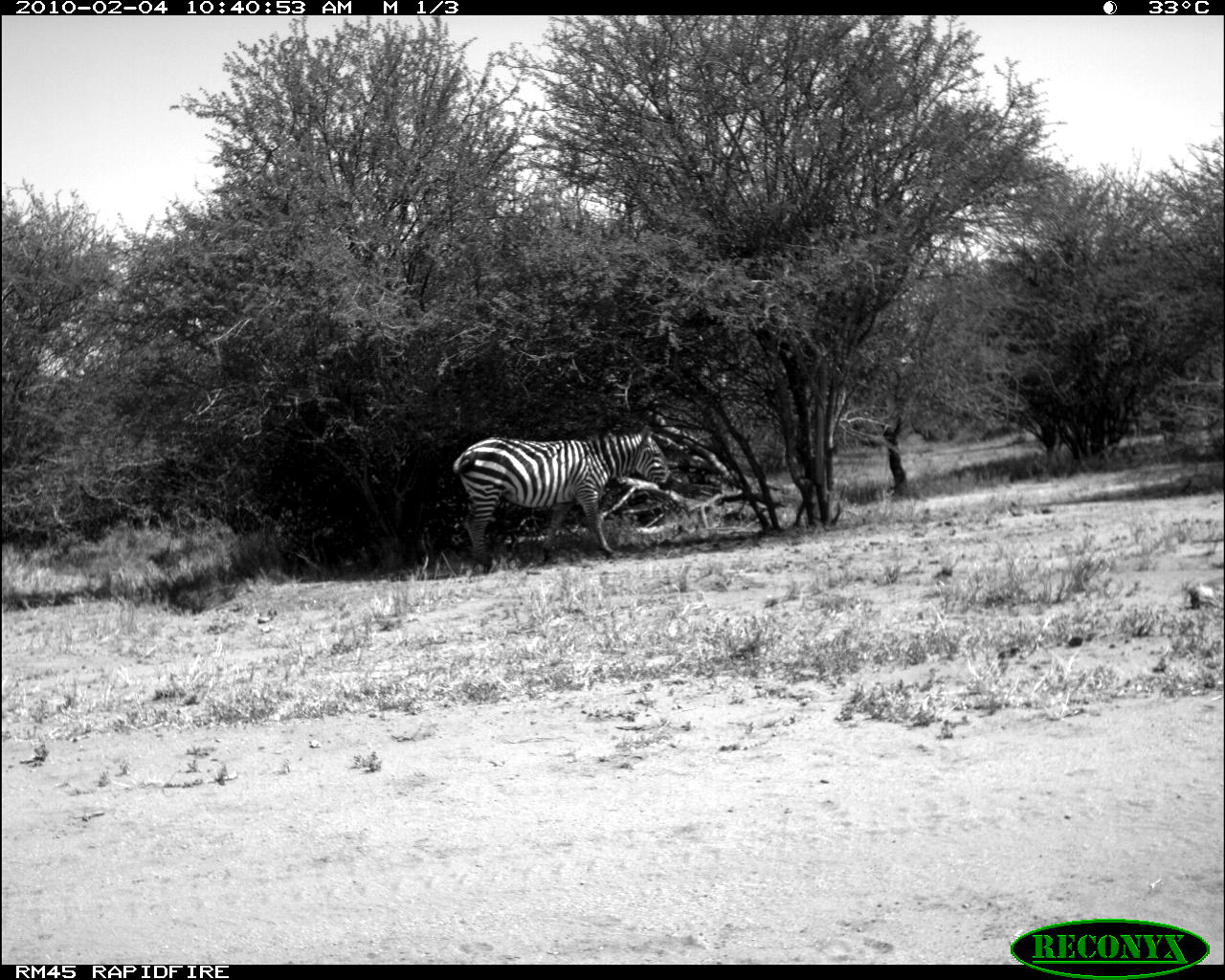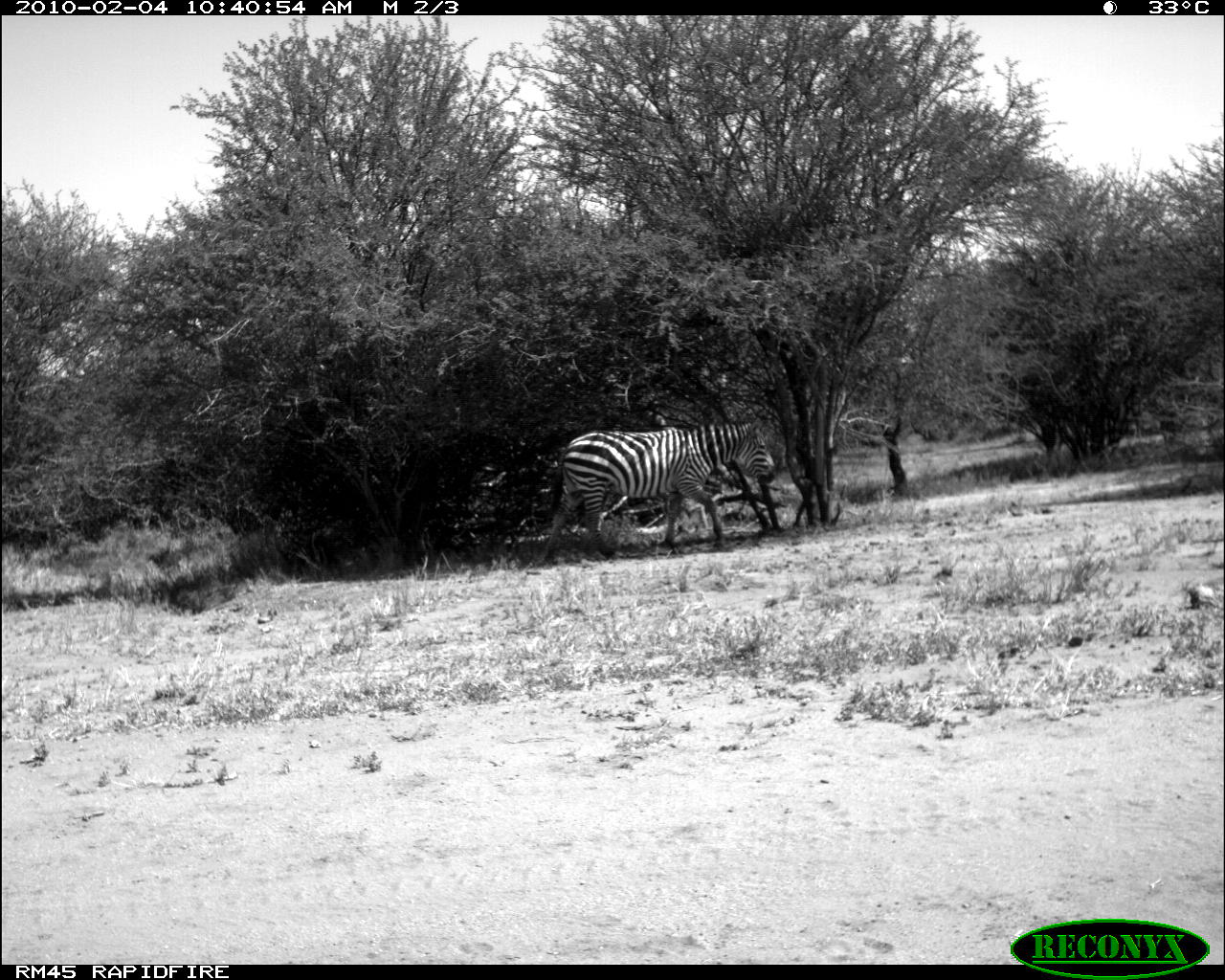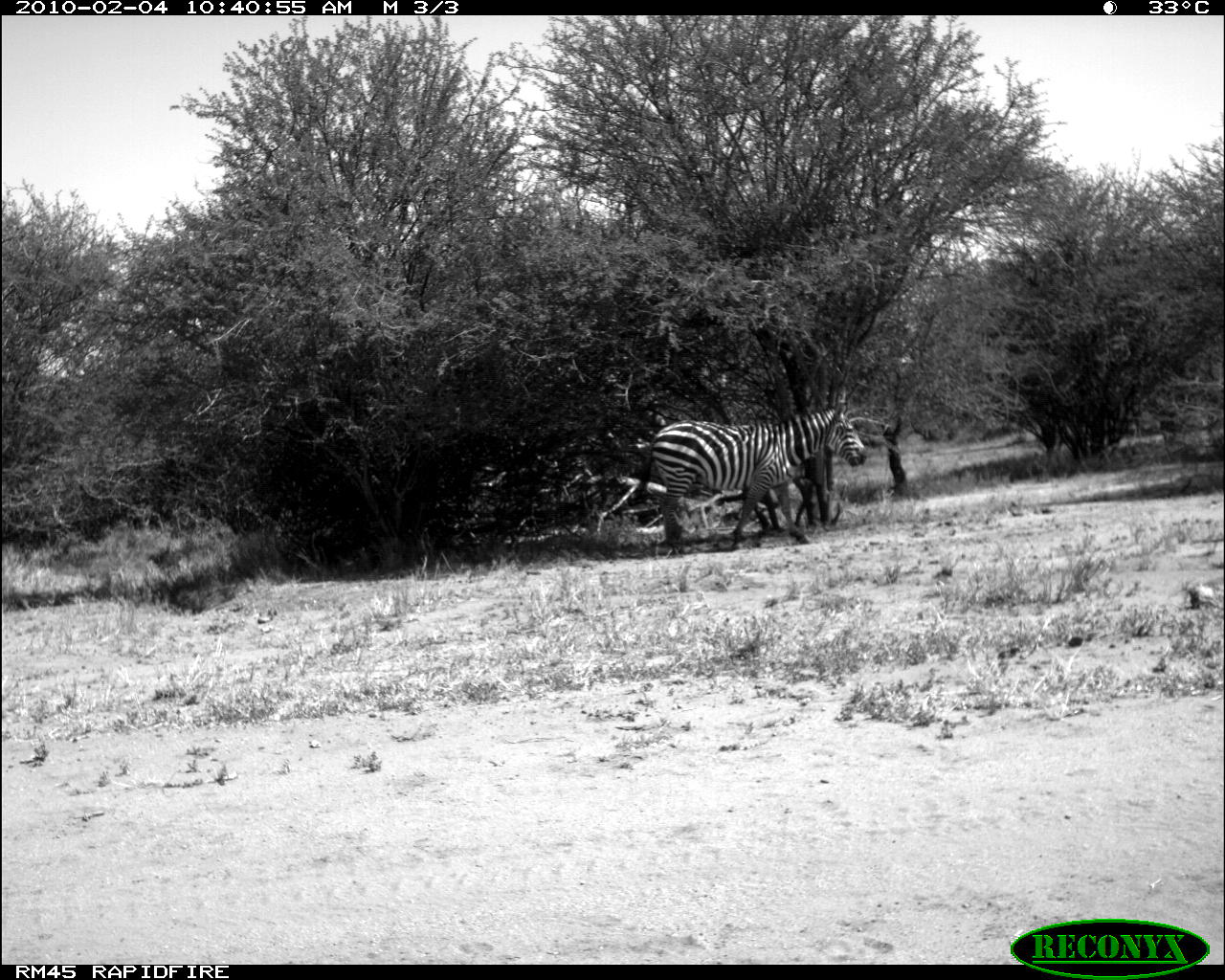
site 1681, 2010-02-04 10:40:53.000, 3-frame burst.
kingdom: Animalia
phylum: Chordata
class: Mammalia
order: Perissodactyla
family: Equidae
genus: Equus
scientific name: Equus quagga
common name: plains zebra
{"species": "Equus quagga (plains zebra)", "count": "1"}